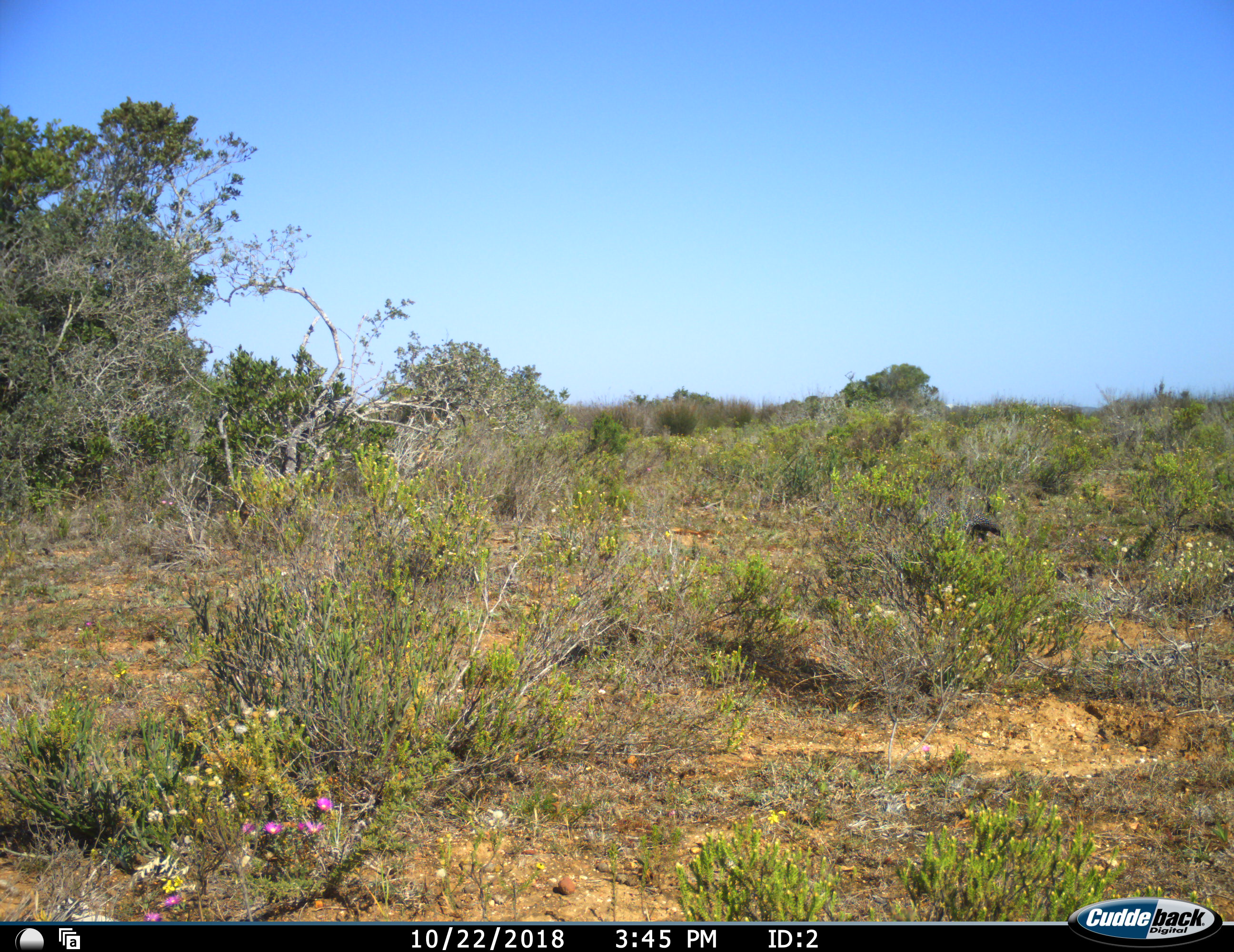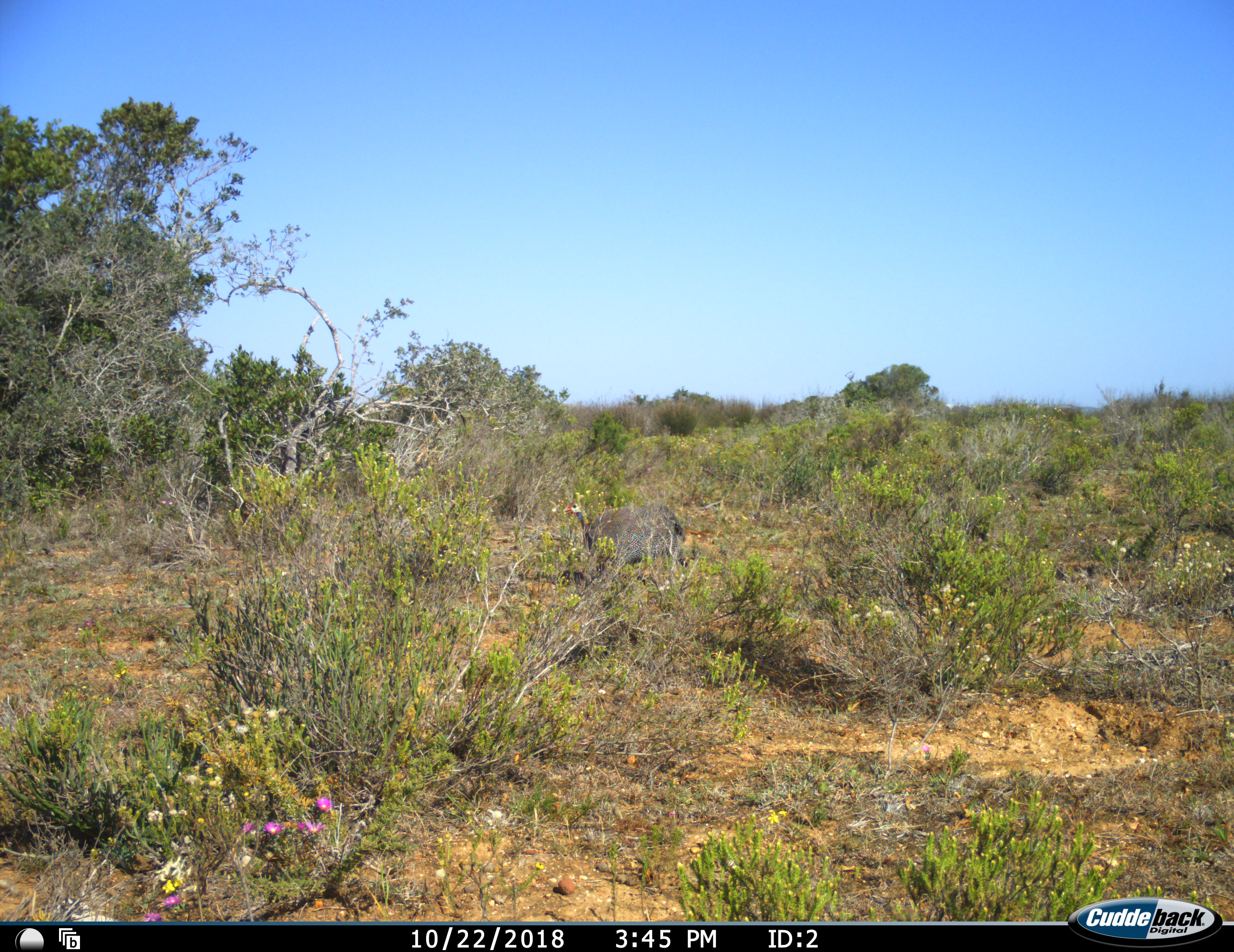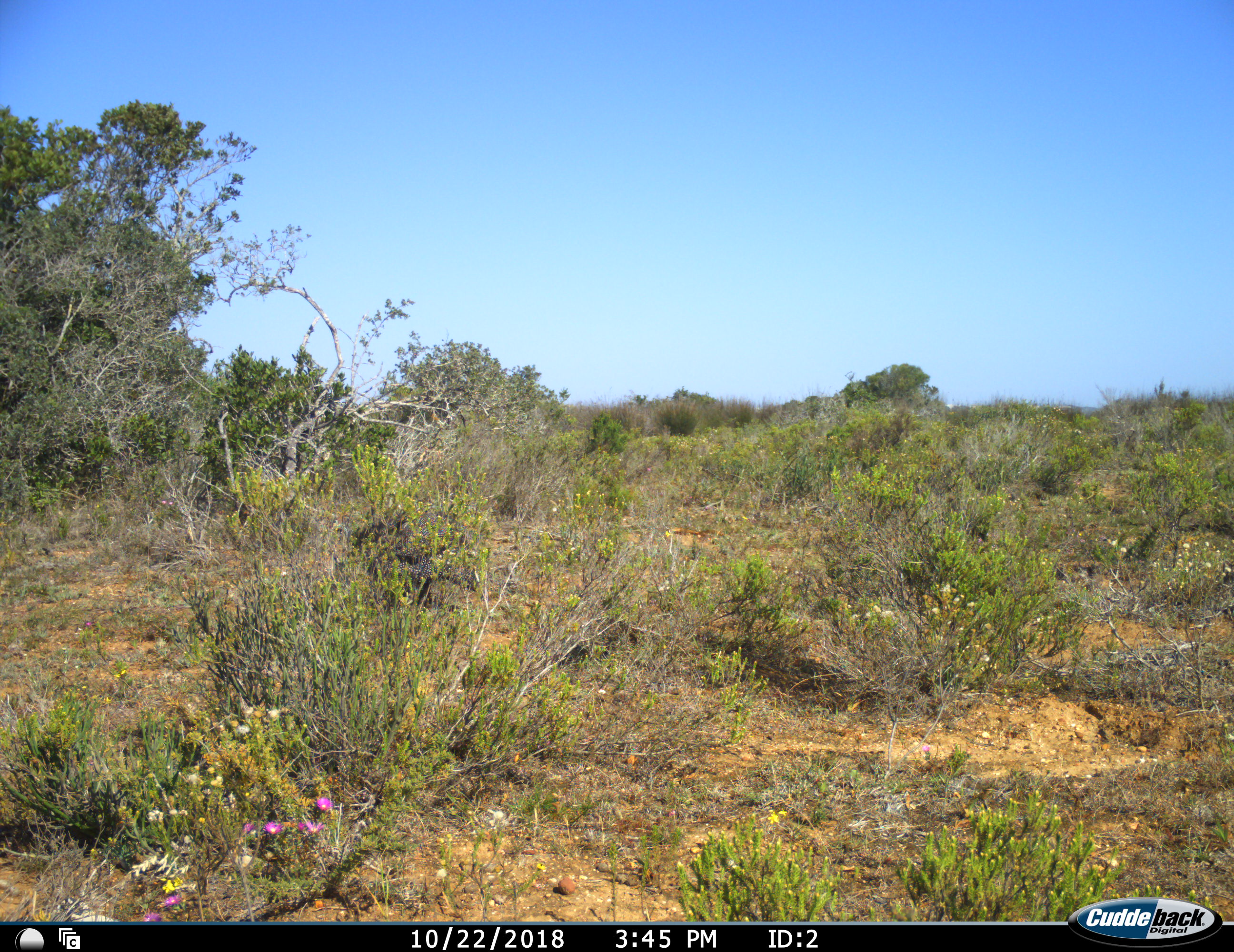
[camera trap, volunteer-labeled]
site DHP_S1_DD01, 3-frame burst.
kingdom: Animalia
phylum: Chordata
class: Aves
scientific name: Aves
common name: bird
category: birdother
Birdother (bird) (Aves), count 1. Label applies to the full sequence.